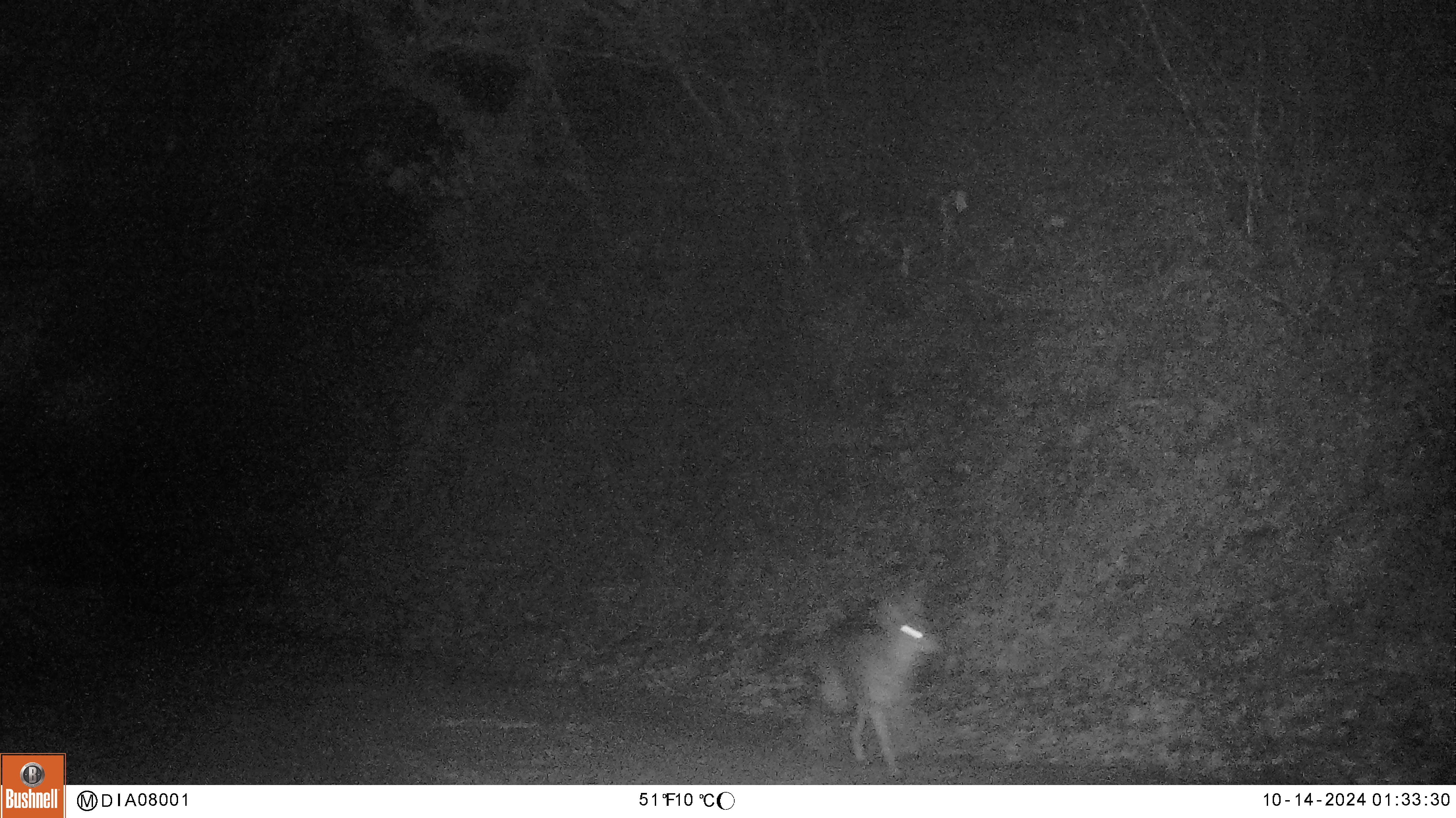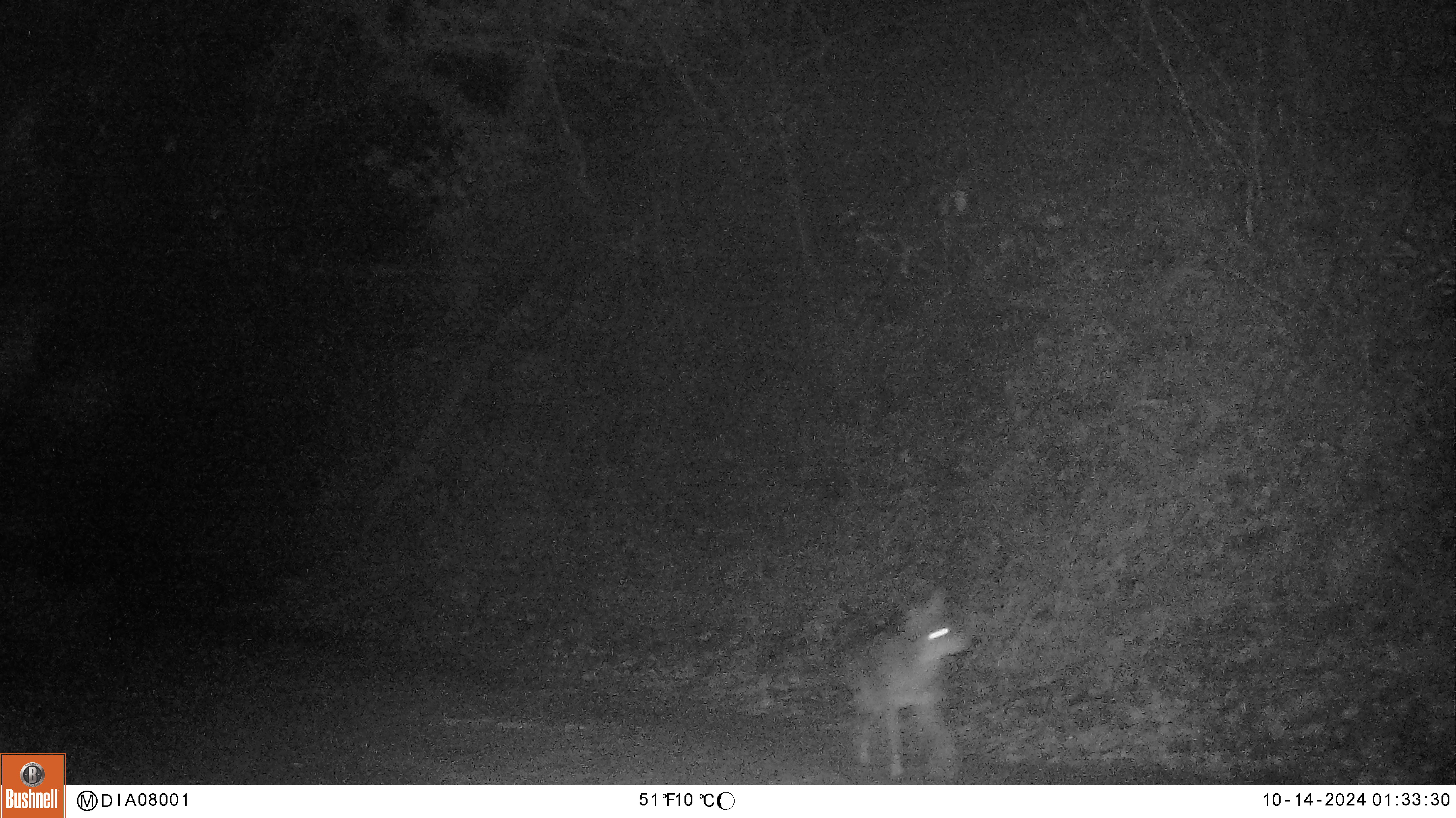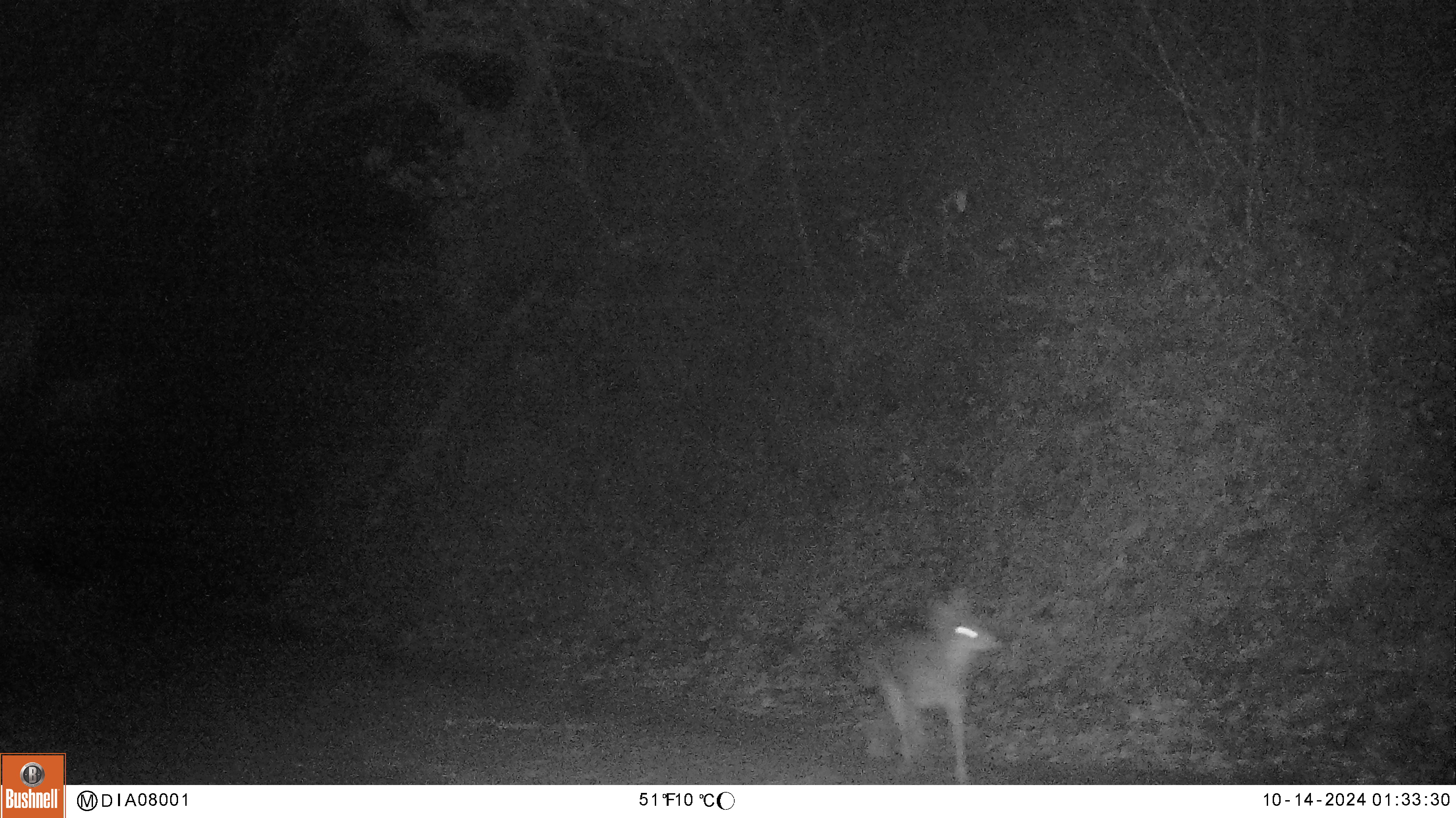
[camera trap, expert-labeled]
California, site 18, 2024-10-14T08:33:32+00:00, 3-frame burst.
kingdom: Animalia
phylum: Chordata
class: Mammalia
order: Carnivora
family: Canidae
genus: Canis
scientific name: Canis latrans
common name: coyote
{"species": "coyote (Canis latrans)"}